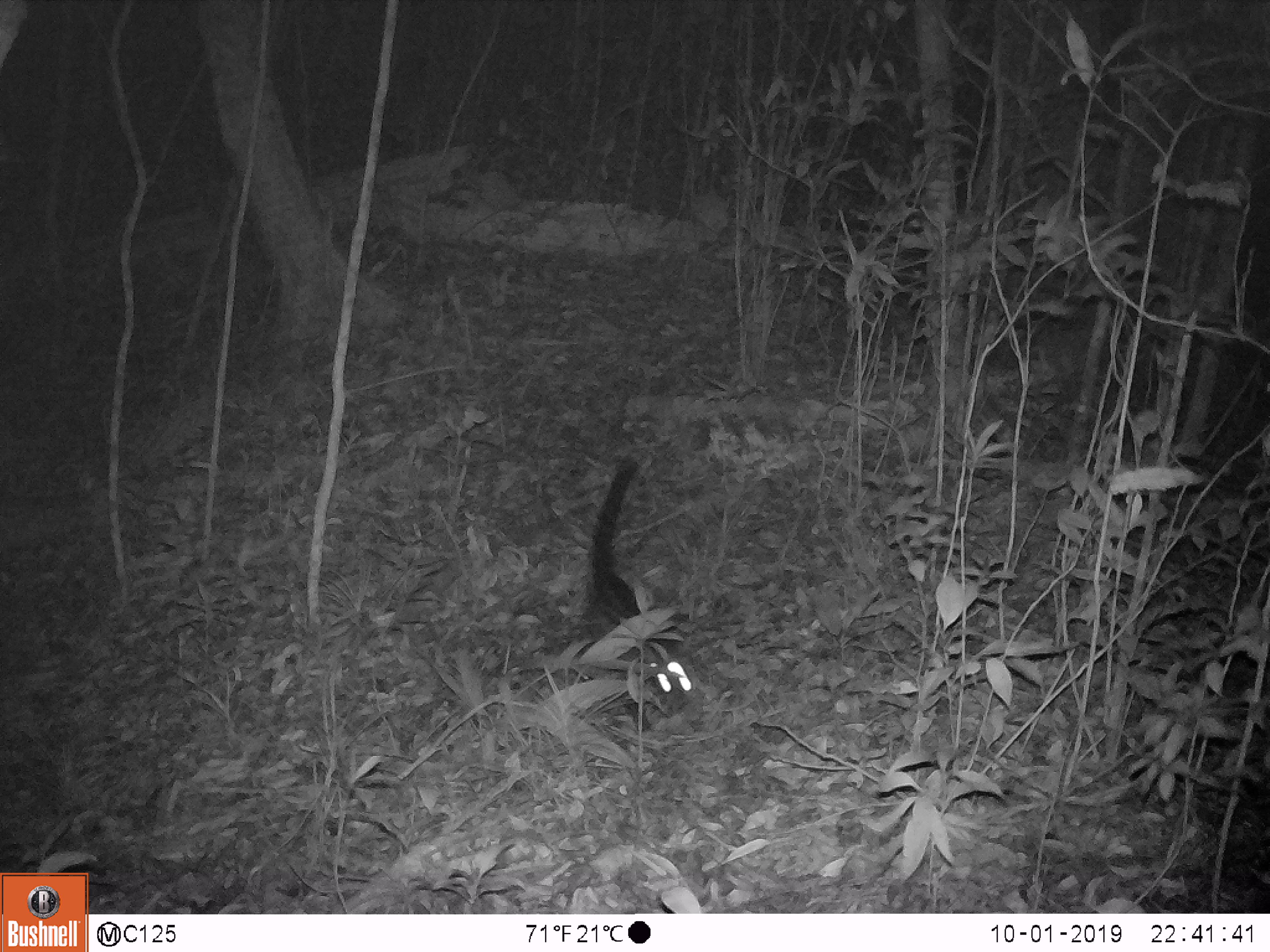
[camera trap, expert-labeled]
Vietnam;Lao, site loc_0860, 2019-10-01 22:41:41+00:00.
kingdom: Animalia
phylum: Chordata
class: Mammalia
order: Carnivora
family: Viverridae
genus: Paradoxurus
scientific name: Paradoxurus hermaphroditus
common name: common palm civet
Common palm civet (Paradoxurus hermaphroditus). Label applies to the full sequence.